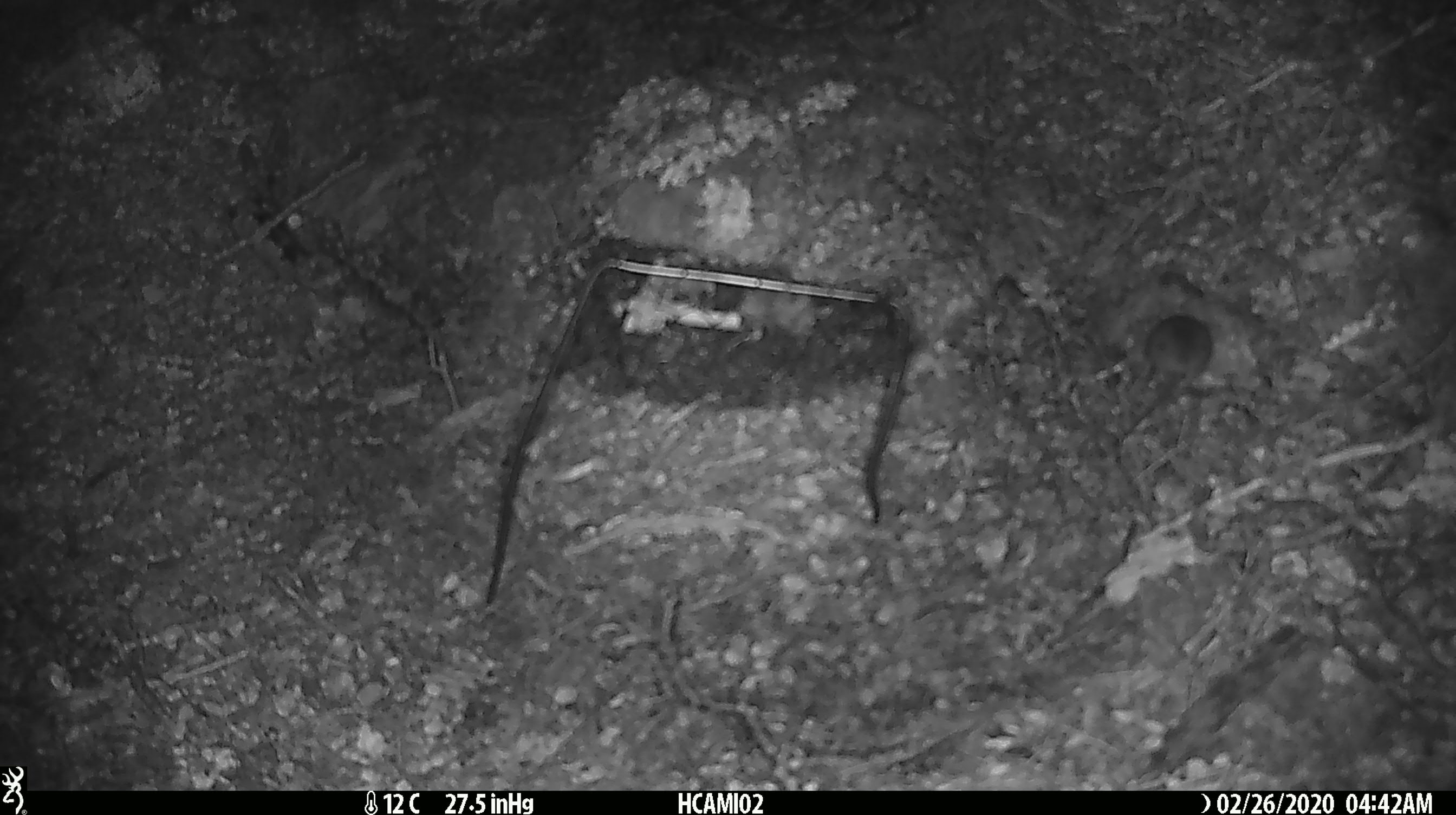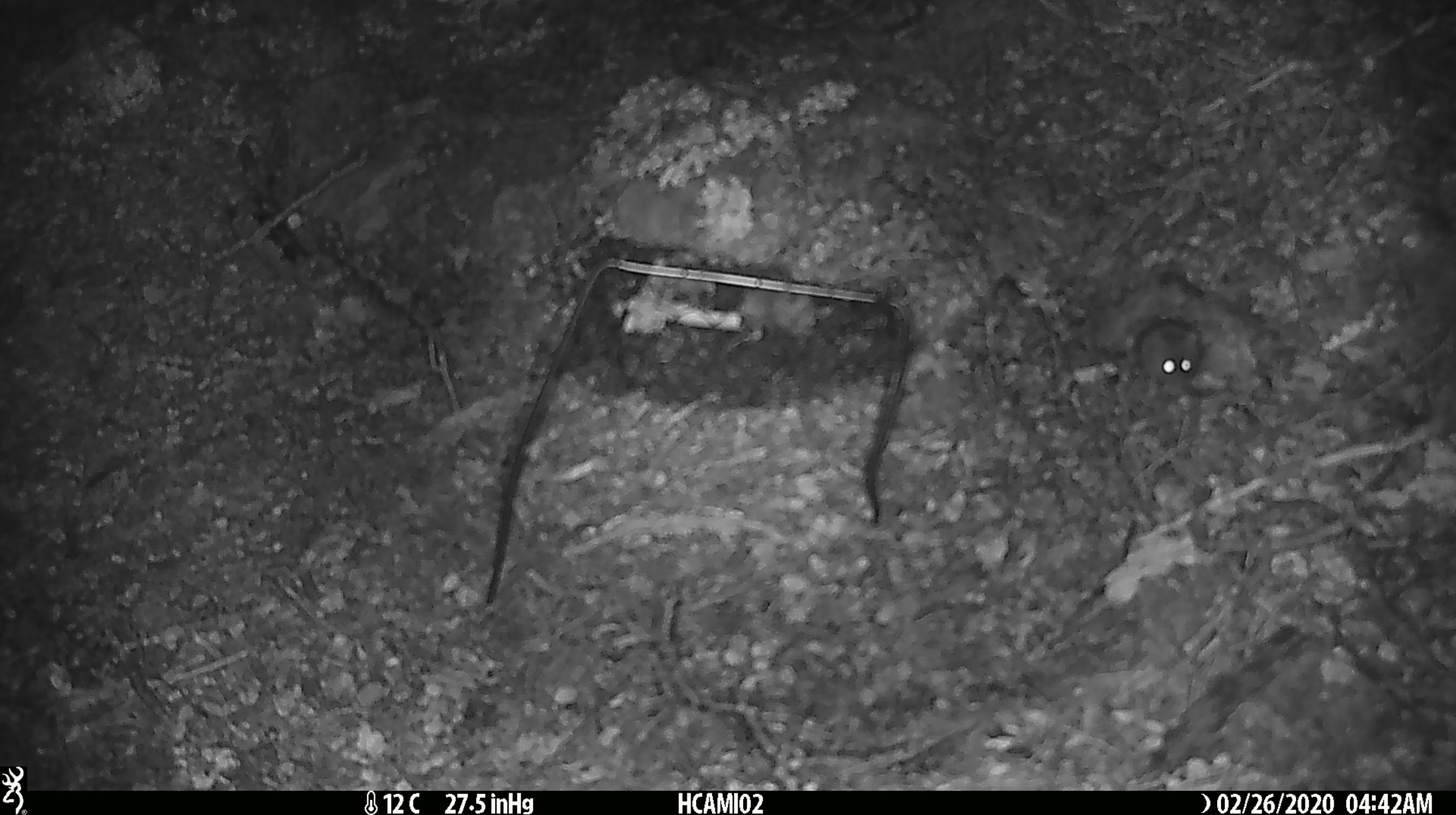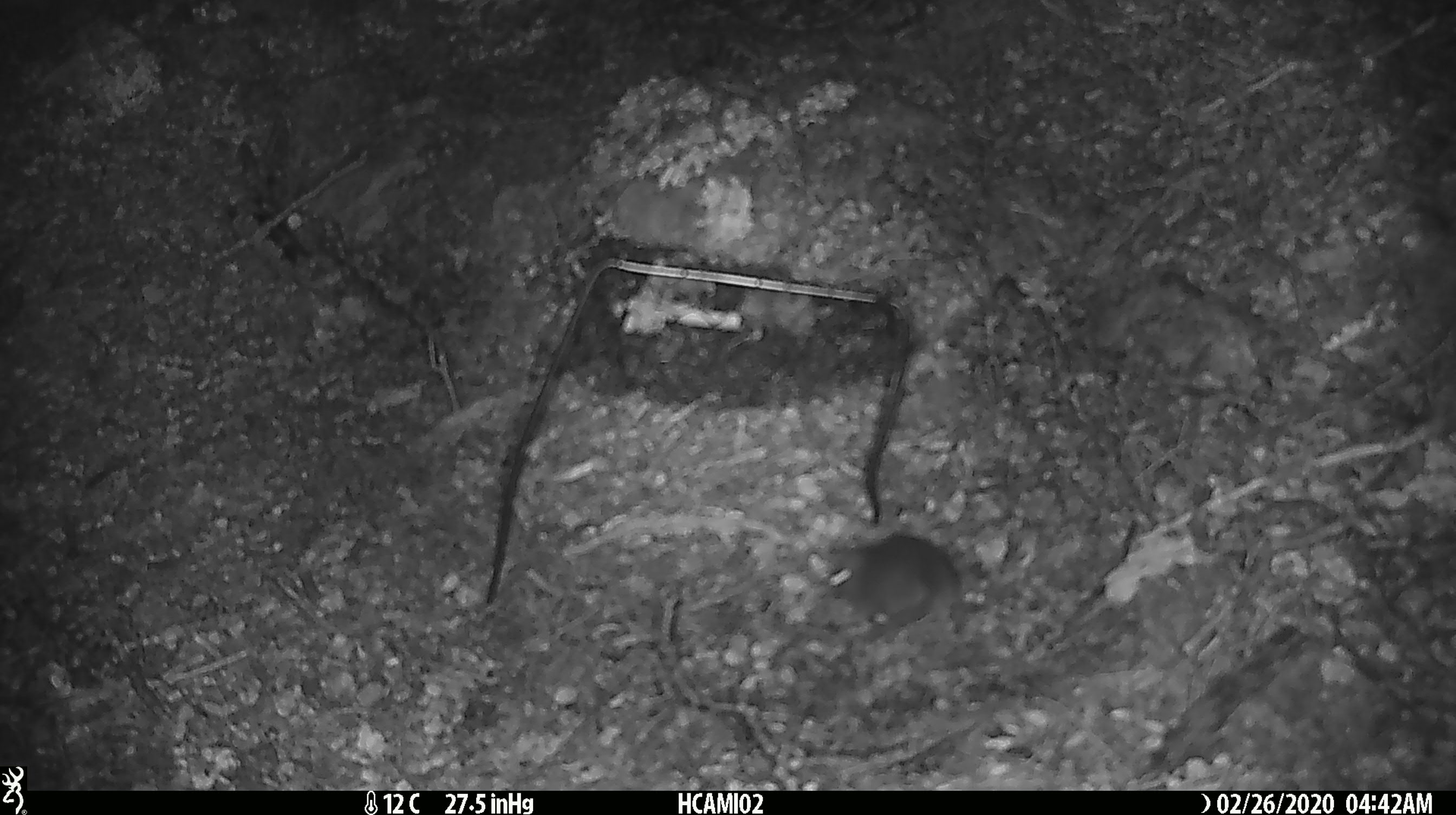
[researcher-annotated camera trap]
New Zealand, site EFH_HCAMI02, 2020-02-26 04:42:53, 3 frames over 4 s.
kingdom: Animalia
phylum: Chordata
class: Mammalia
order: Rodentia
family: Muridae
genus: Mus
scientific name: Mus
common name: mouse